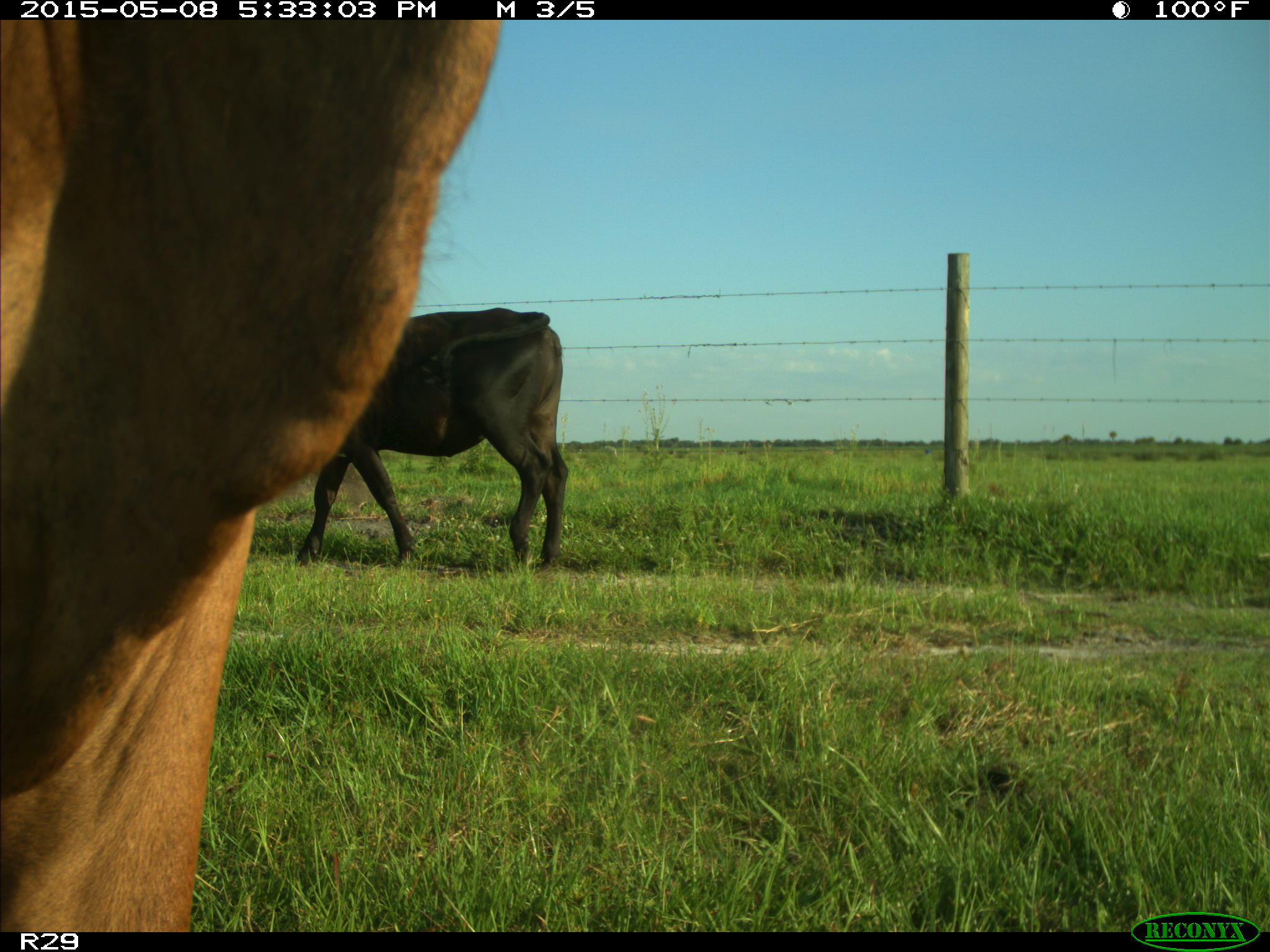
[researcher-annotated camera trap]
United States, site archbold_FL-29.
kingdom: Animalia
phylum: Chordata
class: Mammalia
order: Artiodactyla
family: Bovidae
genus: Bos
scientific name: Bos taurus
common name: domestic cow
Bos taurus (domestic cow).